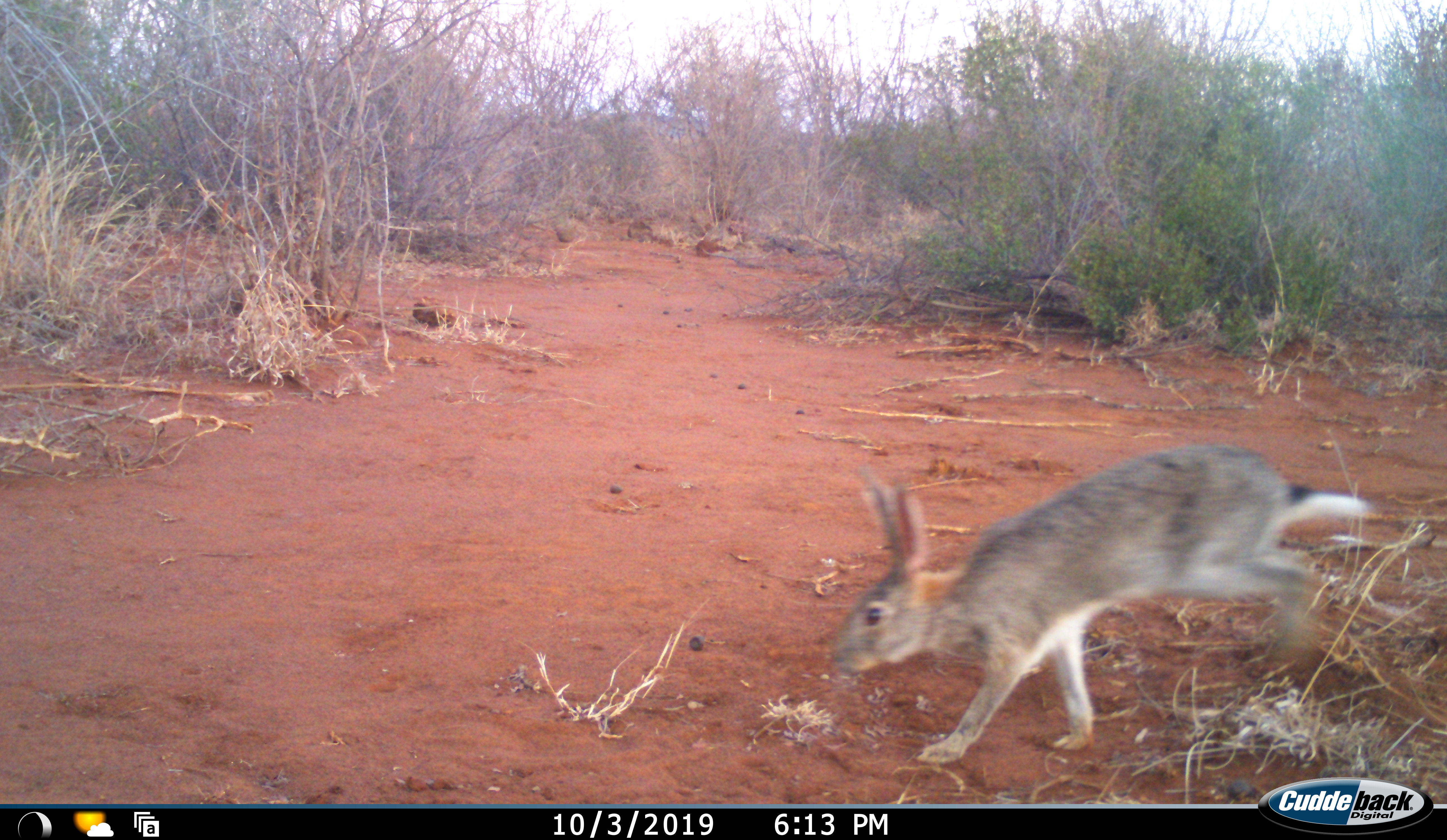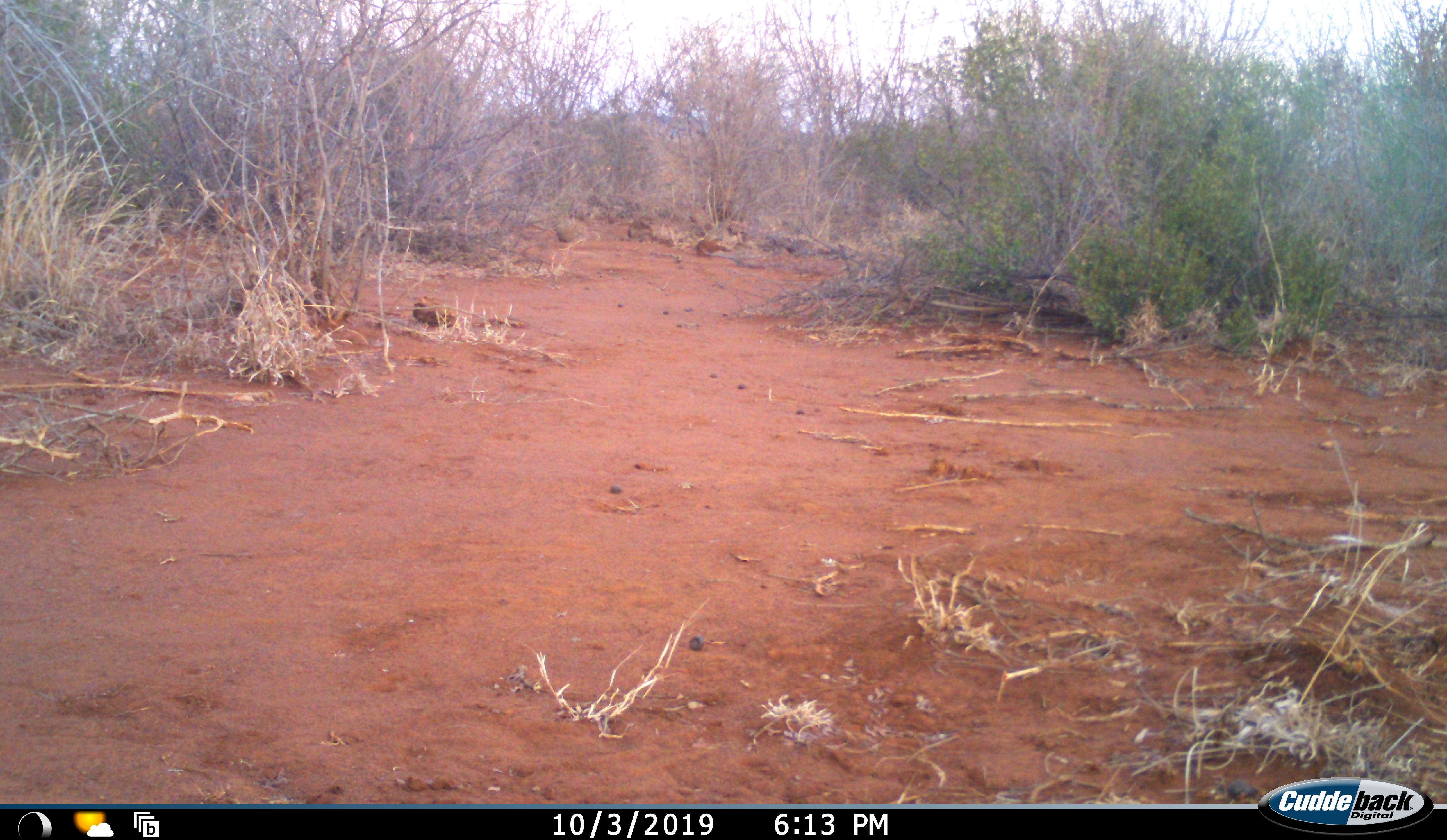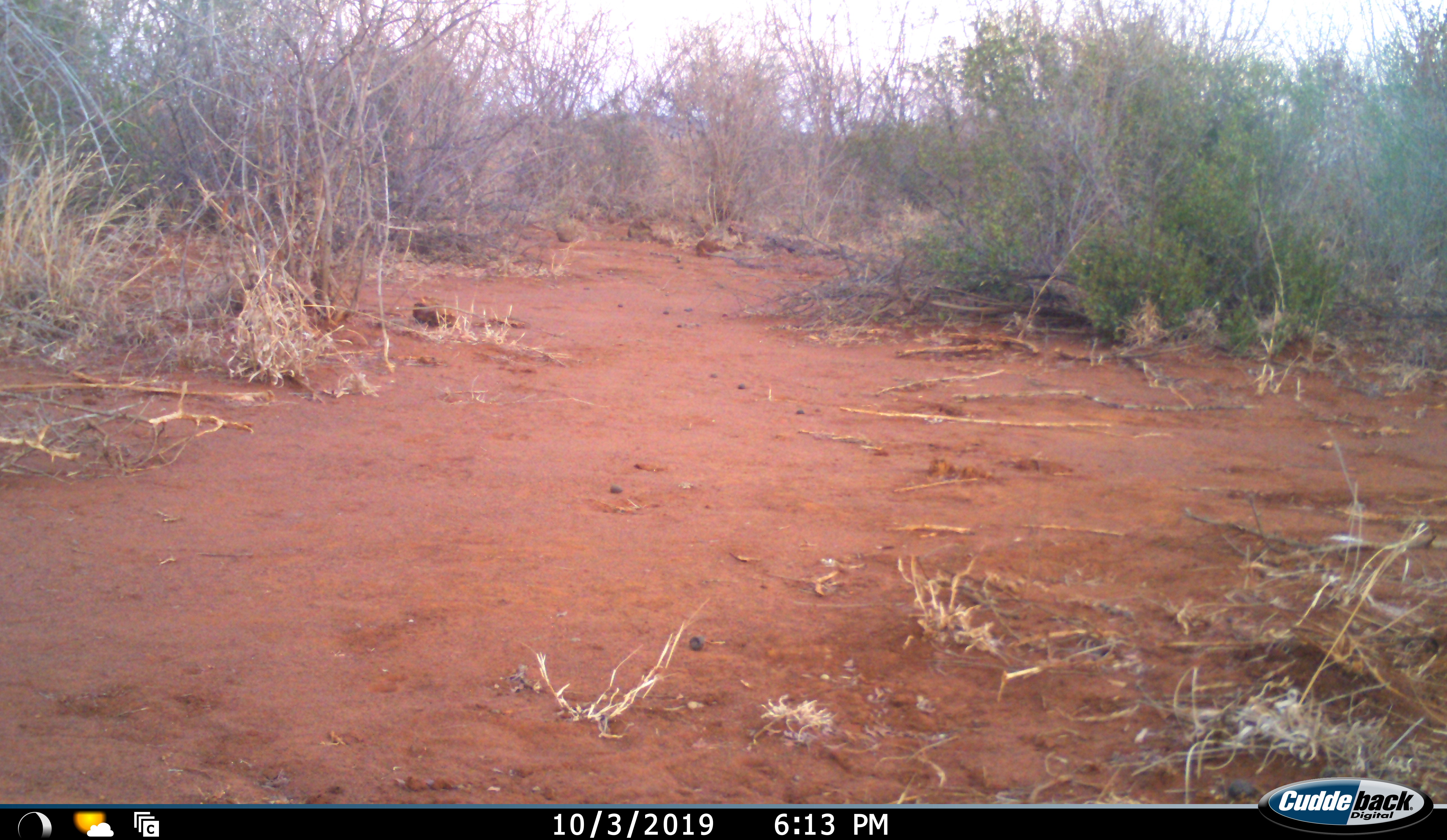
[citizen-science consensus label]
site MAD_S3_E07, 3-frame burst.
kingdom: Animalia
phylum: Chordata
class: Mammalia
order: Lagomorpha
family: Leporidae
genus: Lepus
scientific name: Lepus capensis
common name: cape hare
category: harecape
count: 1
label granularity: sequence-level